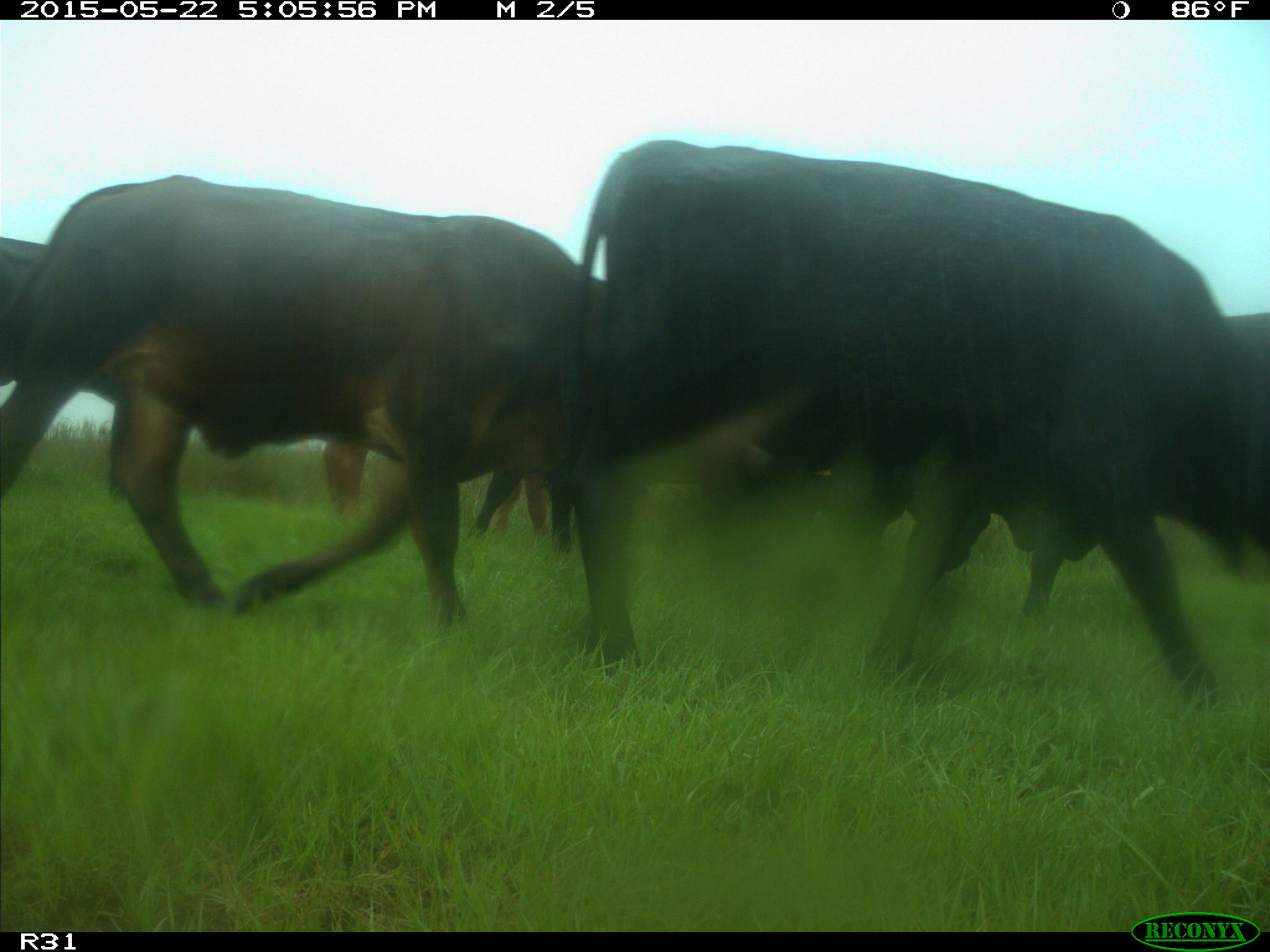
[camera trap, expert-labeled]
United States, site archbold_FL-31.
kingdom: Animalia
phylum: Chordata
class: Mammalia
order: Artiodactyla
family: Bovidae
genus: Bos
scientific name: Bos taurus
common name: domestic cow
Bos taurus (domestic cow).